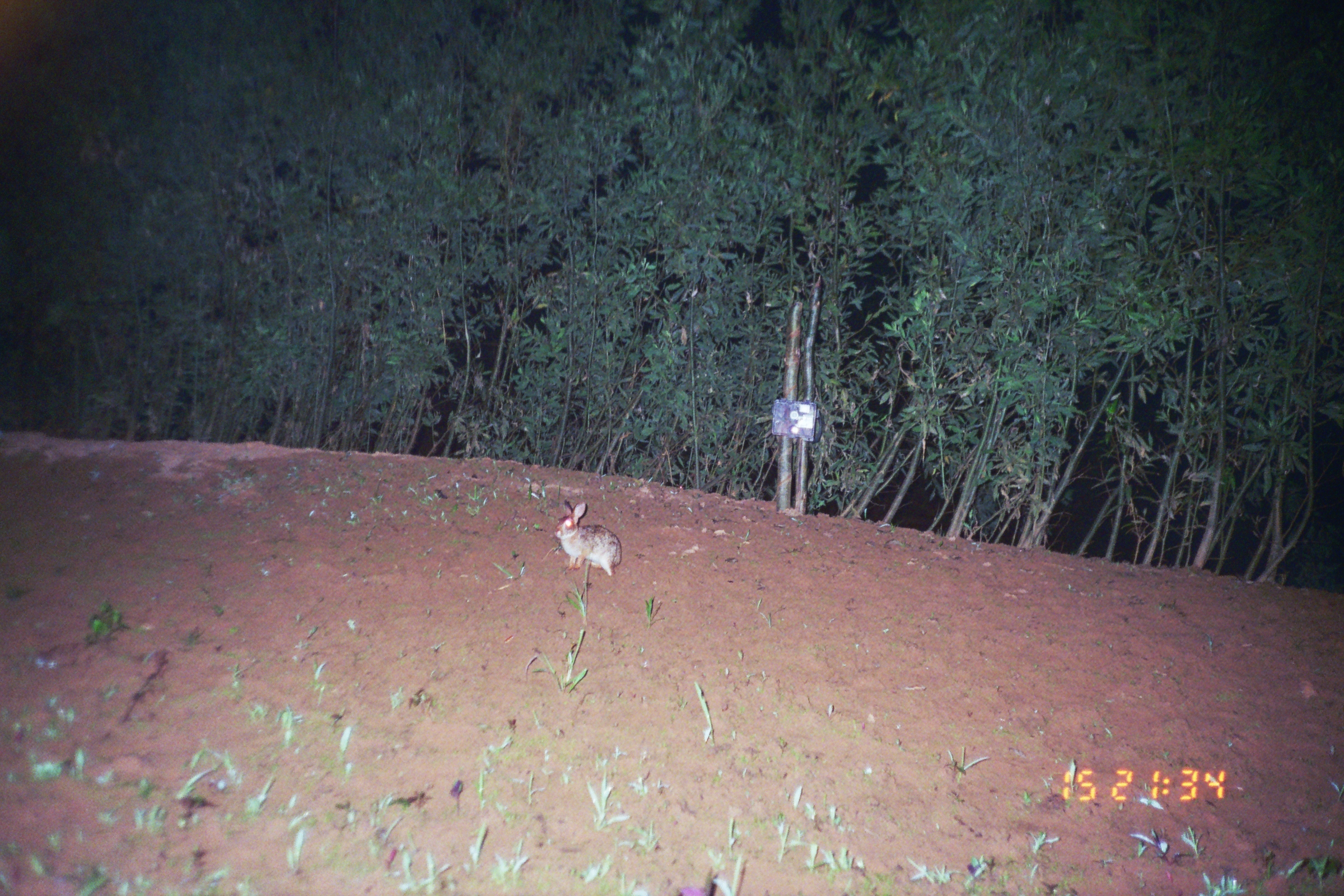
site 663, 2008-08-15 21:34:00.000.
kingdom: Animalia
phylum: Chordata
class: Mammalia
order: Lagomorpha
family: Leporidae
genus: Sylvilagus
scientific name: Sylvilagus brasiliensis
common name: tapeti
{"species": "Sylvilagus brasiliensis (tapeti)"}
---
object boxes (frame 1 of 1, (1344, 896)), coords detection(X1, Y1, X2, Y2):
sylvilagus brasiliensis: detection(554, 499, 622, 577)